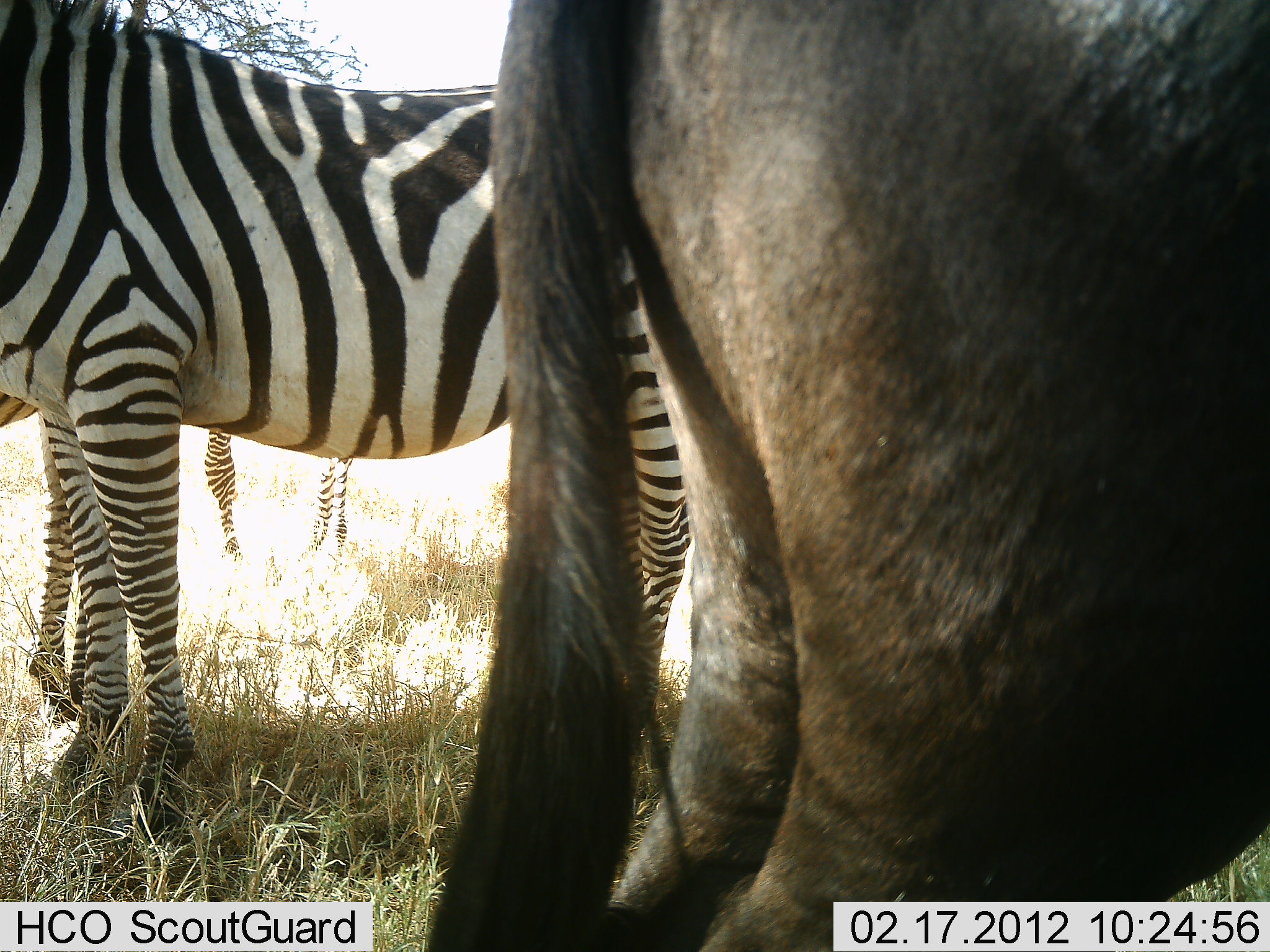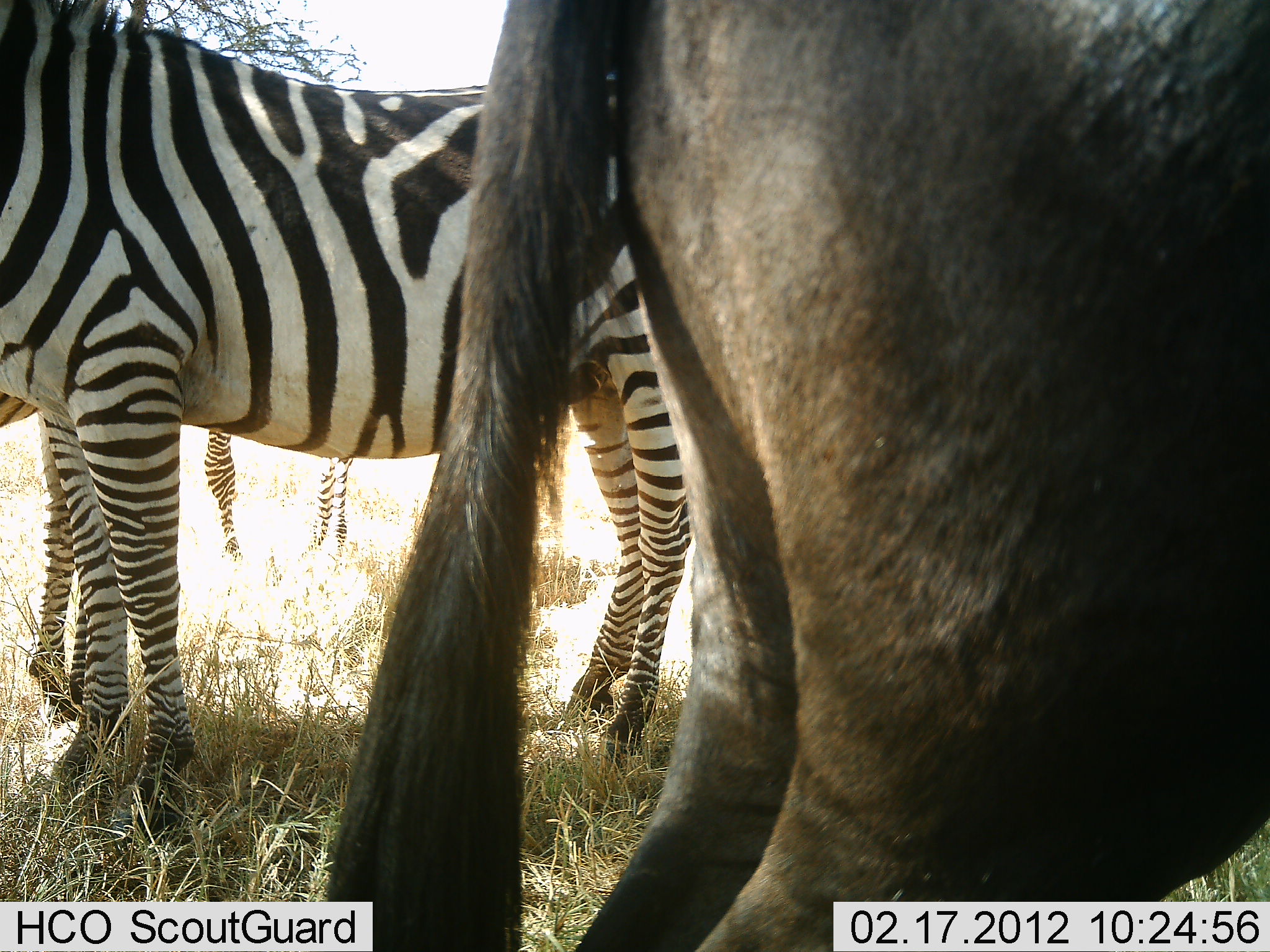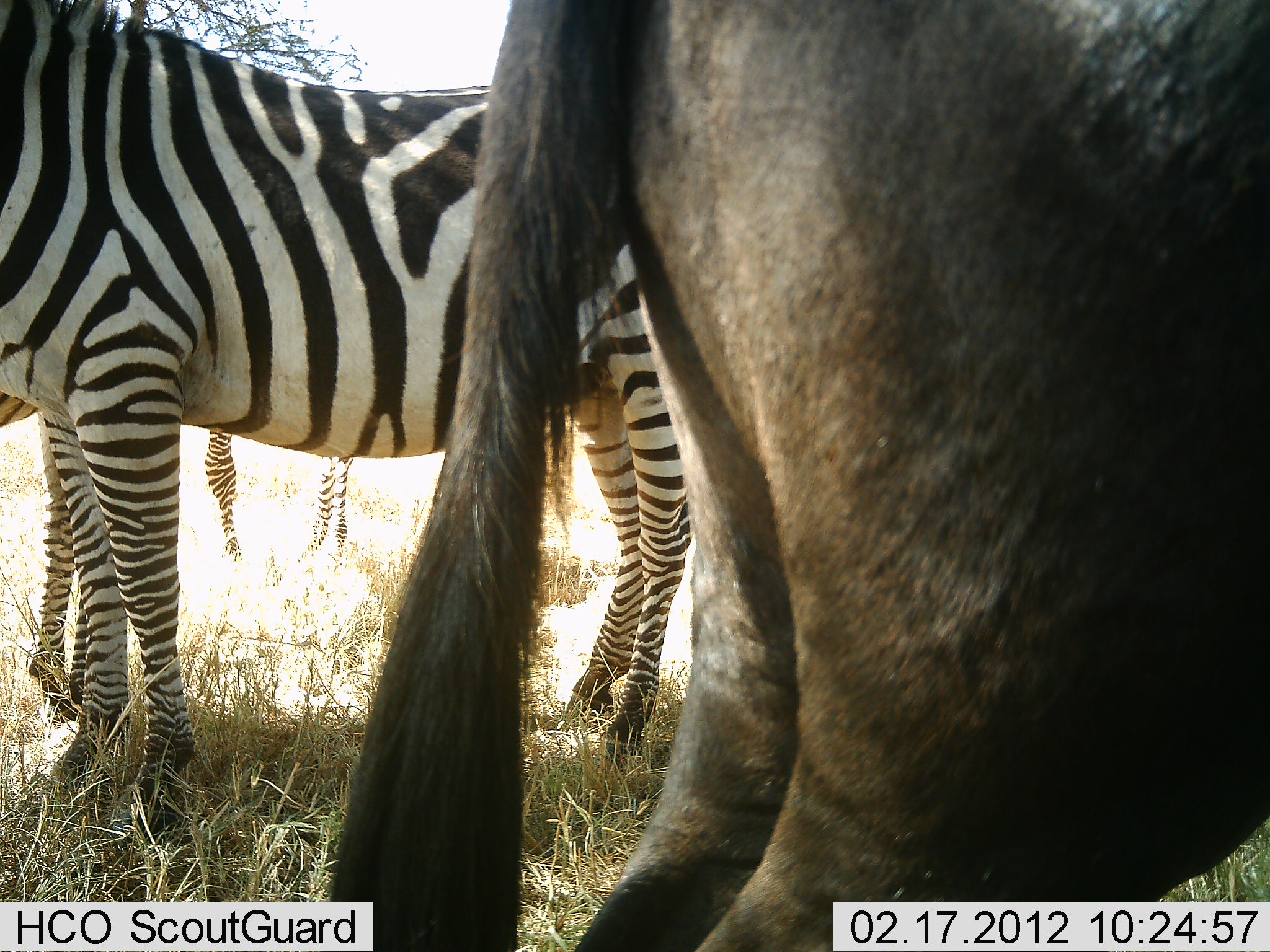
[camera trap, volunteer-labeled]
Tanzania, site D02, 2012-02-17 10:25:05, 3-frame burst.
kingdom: Animalia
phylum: Chordata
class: Mammalia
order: Artiodactyla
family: Bovidae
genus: Connochaetes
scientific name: Connochaetes taurinus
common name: blue wildebeest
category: wildebeest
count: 1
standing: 100%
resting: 0%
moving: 0%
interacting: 0%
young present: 0%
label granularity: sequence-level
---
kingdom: Animalia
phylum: Chordata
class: Mammalia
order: Perissodactyla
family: Equidae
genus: Equus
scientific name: Equus quagga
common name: plains zebra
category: zebra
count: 3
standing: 100%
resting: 0%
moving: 0%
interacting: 0%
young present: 0%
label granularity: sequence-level